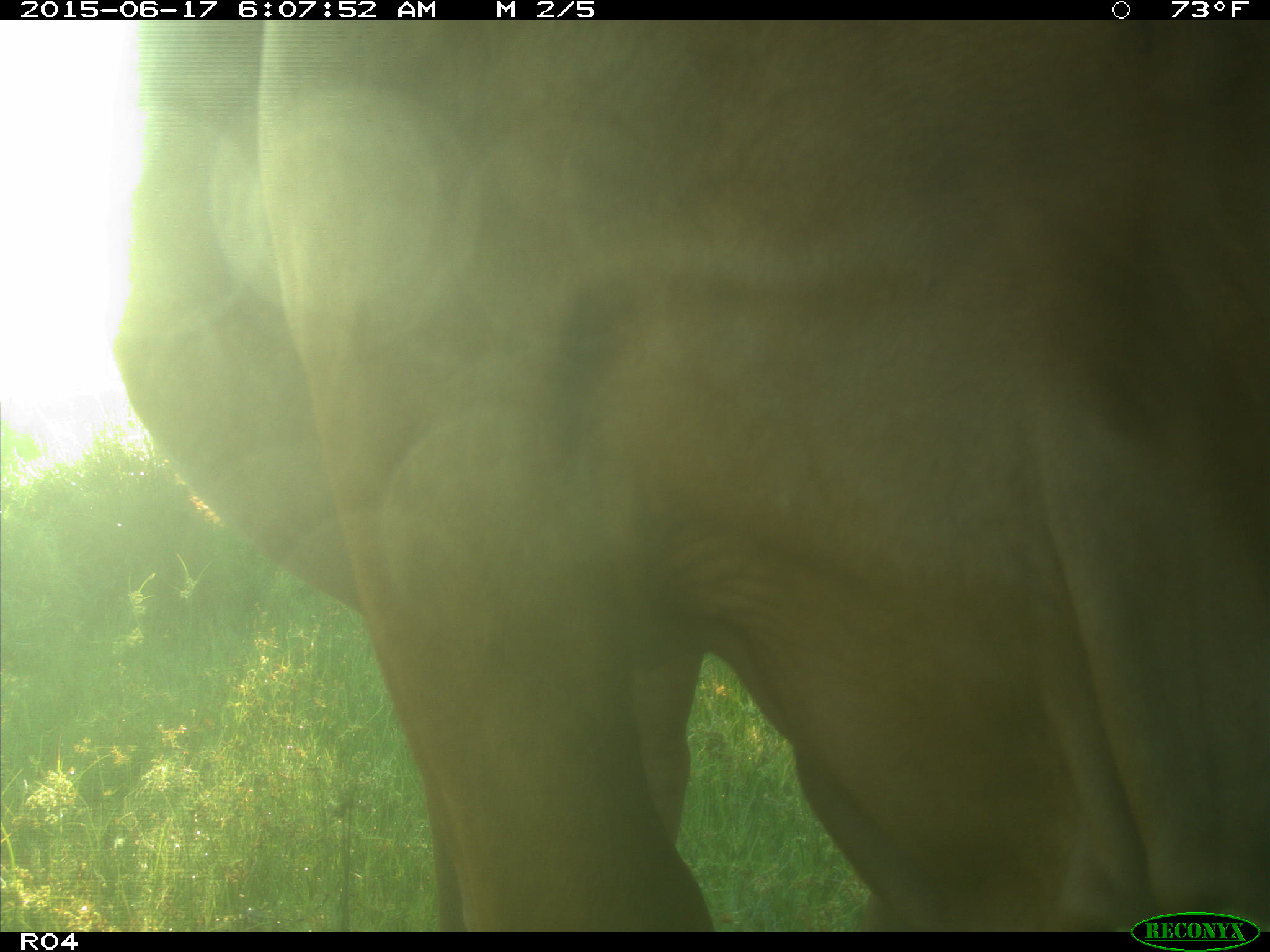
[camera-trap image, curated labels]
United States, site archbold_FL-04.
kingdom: Animalia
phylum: Chordata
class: Mammalia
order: Artiodactyla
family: Bovidae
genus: Bos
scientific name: Bos taurus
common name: domestic cow